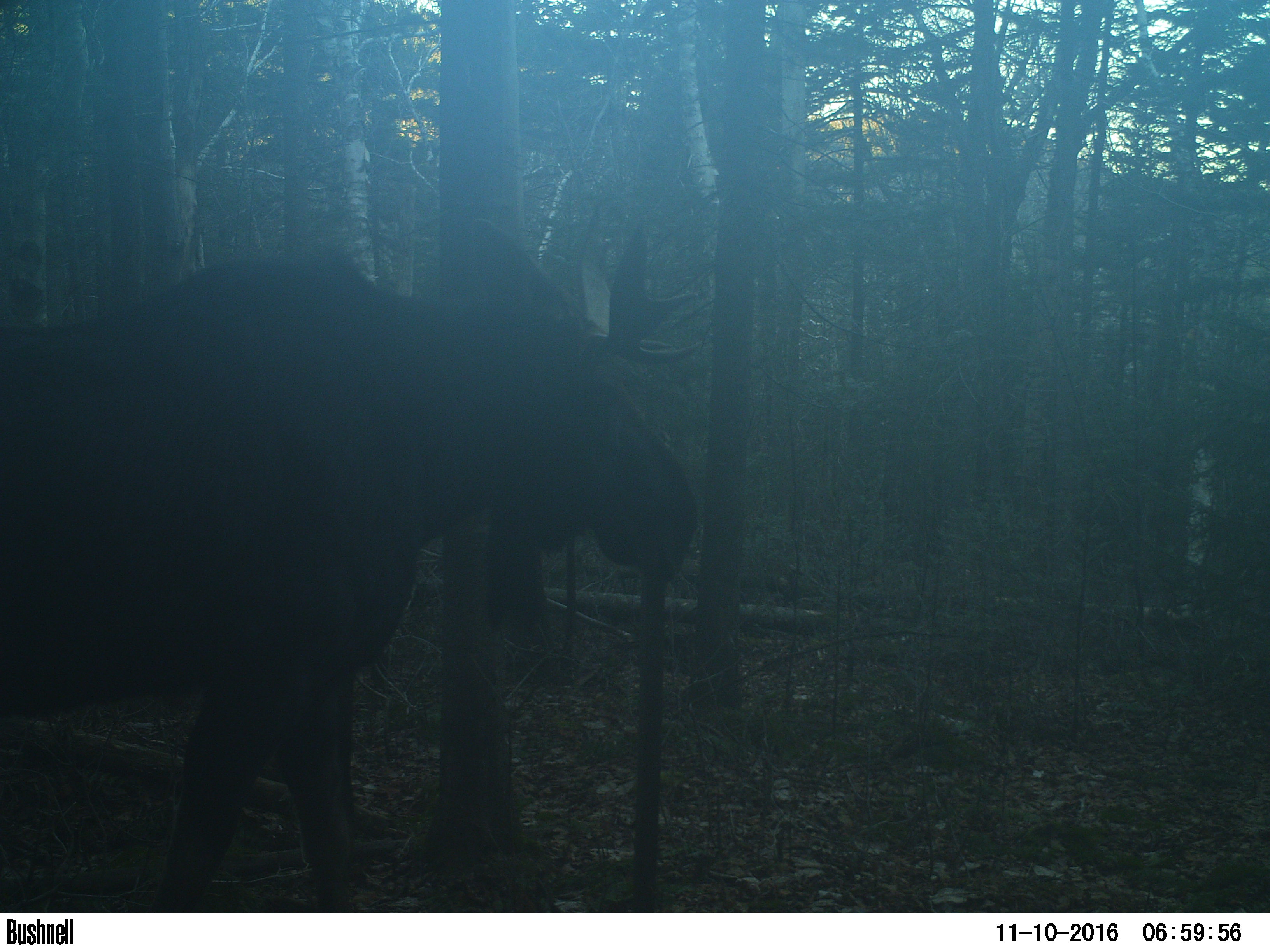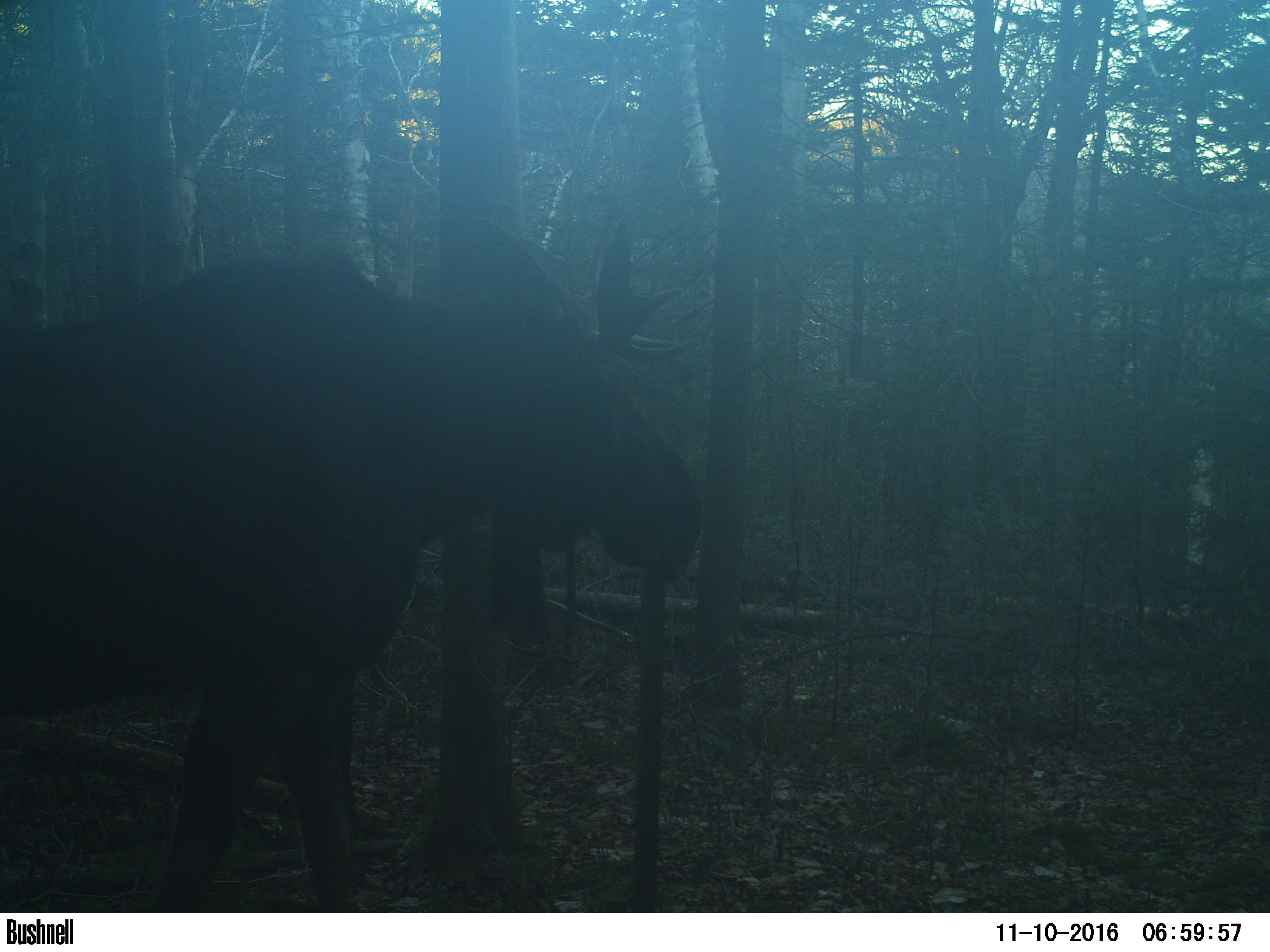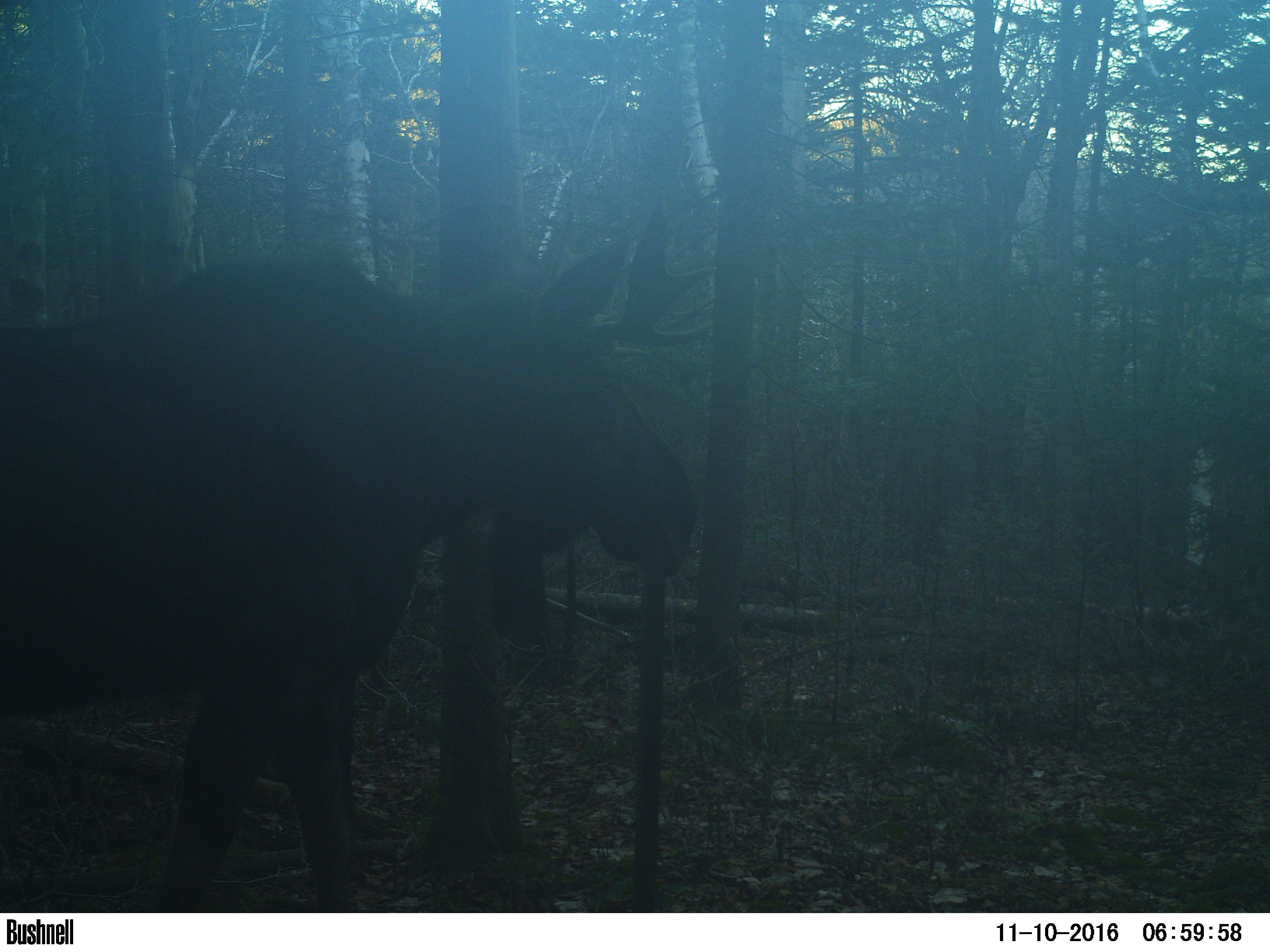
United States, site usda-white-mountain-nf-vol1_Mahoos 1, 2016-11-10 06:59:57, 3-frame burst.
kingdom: Animalia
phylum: Chordata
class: Mammalia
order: Artiodactyla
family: Cervidae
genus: Alces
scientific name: Alces alces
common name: moose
Moose (Alces alces).